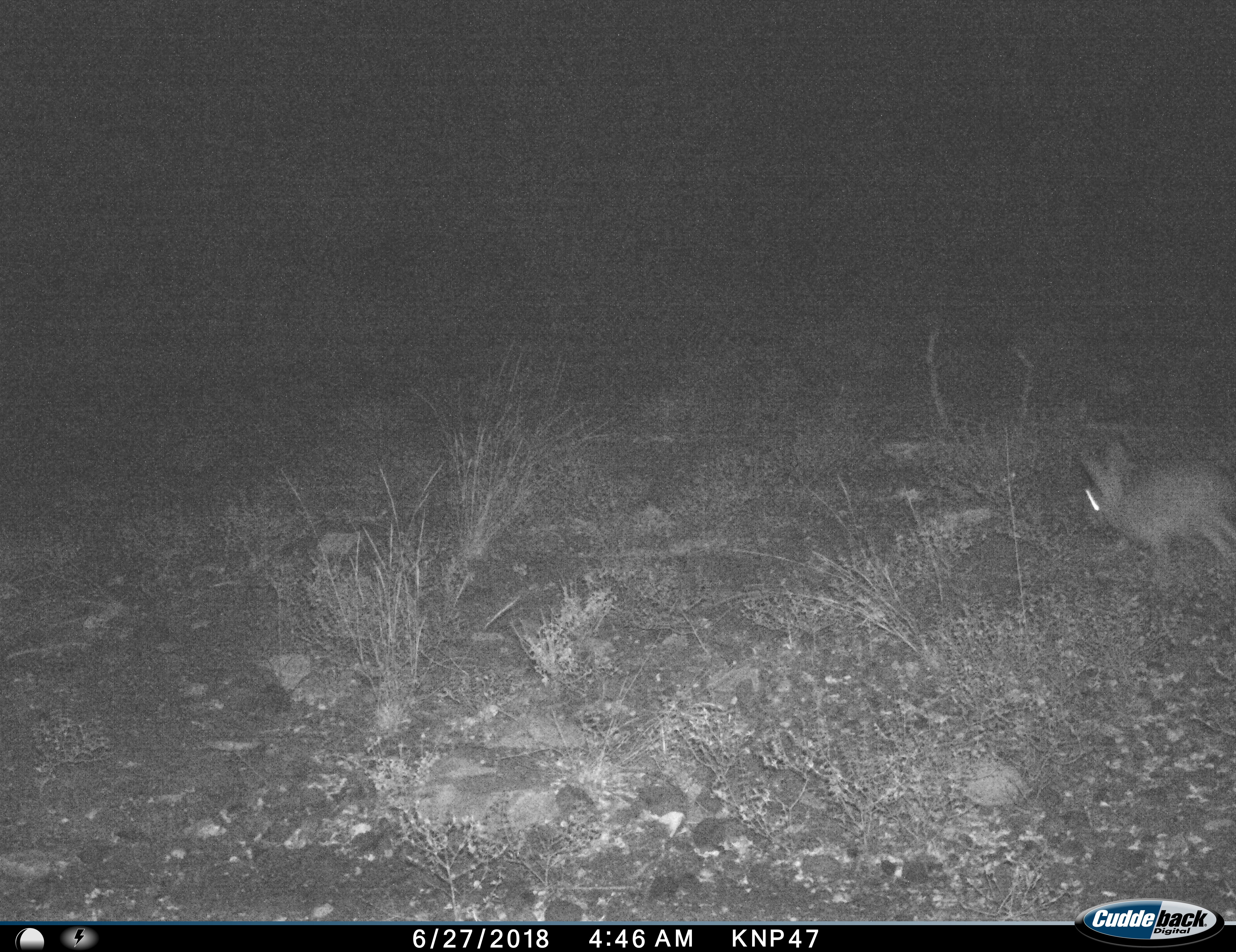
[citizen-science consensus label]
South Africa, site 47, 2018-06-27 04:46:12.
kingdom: Animalia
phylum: Chordata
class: Mammalia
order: Lagomorpha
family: Leporidae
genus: Lepus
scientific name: Lepus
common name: hare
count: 1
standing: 0%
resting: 0%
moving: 100%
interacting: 0%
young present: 0%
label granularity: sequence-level